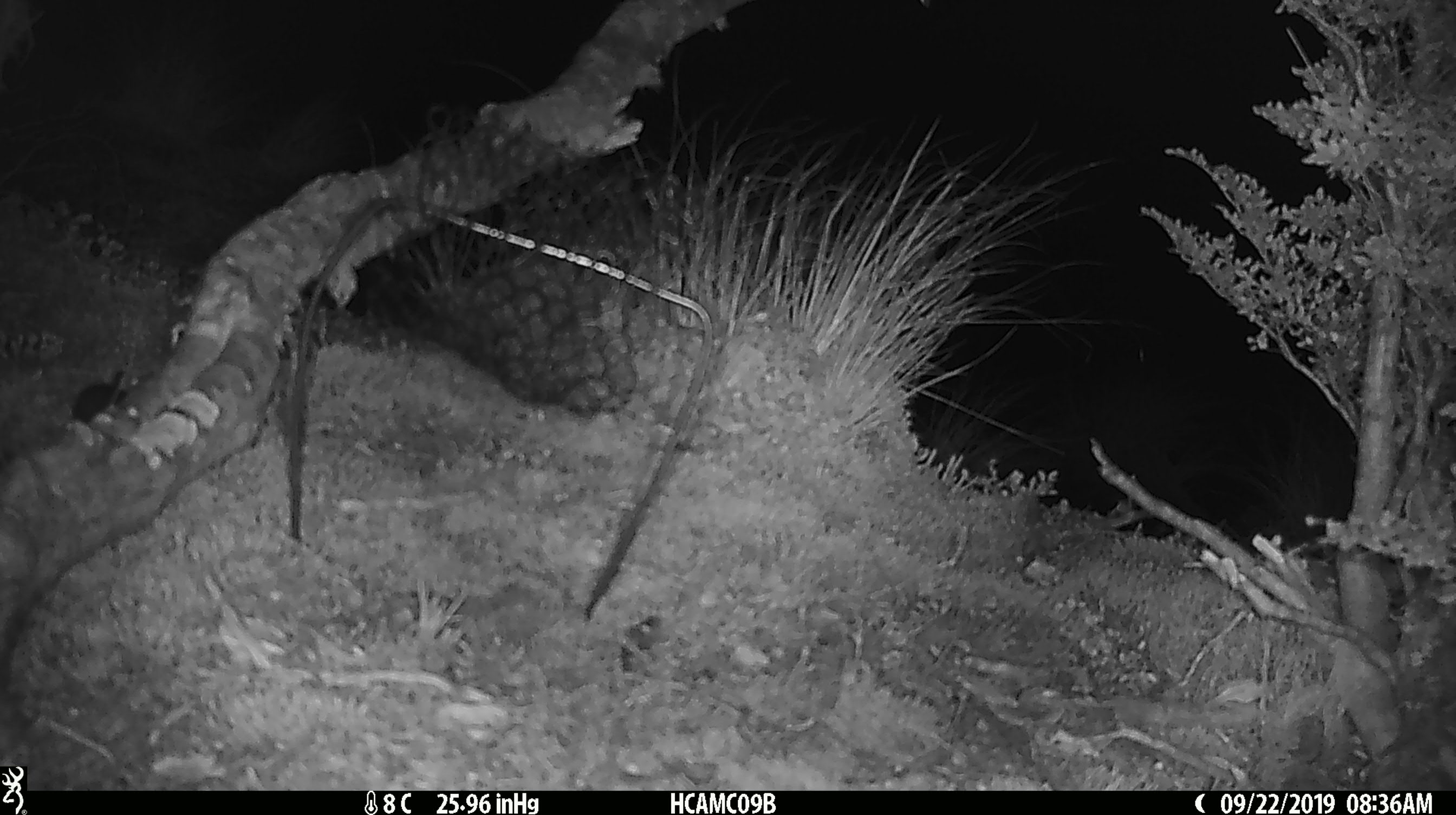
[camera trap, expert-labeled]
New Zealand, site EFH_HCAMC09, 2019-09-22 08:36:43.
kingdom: Animalia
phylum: Chordata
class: Mammalia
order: Rodentia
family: Muridae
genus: Mus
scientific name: Mus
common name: mouse